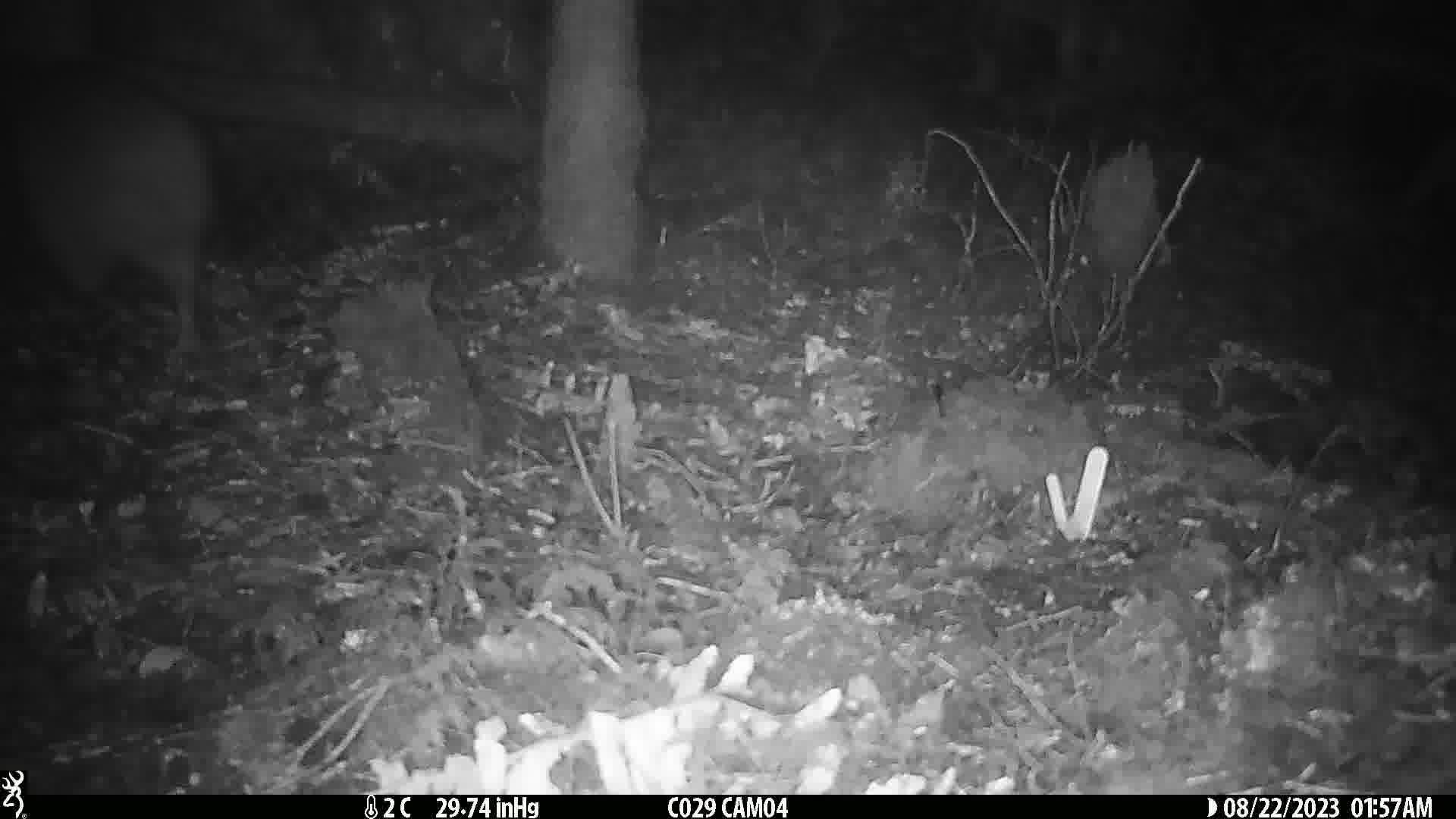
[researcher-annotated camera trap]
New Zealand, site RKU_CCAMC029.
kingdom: Animalia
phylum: Chordata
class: Aves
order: Apterygiformes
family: Apterygidae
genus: Apteryx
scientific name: Apteryx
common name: kiwi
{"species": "kiwi (Apteryx)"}